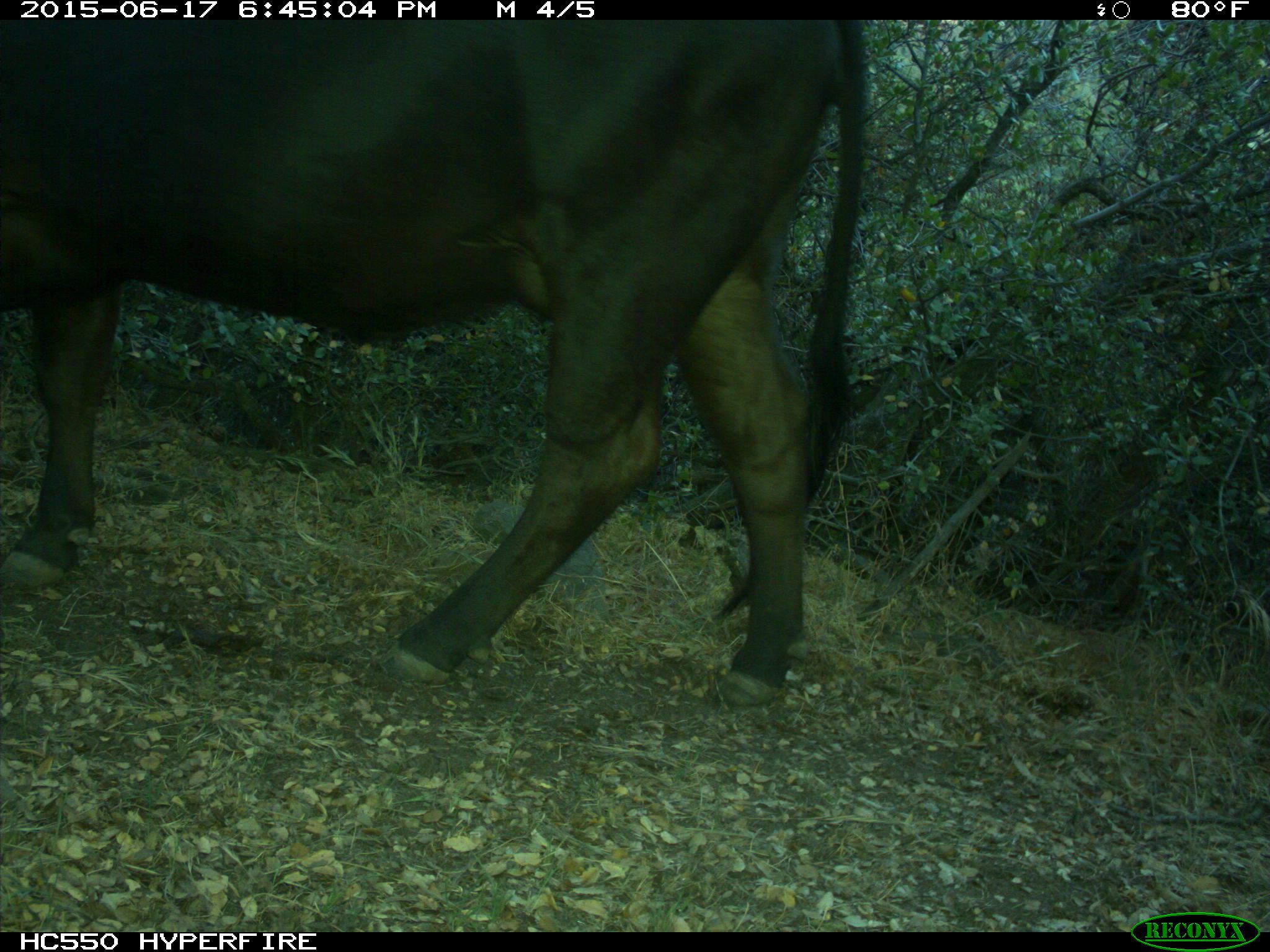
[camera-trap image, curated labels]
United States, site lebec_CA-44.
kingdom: Animalia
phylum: Chordata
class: Mammalia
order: Artiodactyla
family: Bovidae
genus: Bos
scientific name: Bos taurus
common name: domestic cow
Bos taurus (domestic cow).